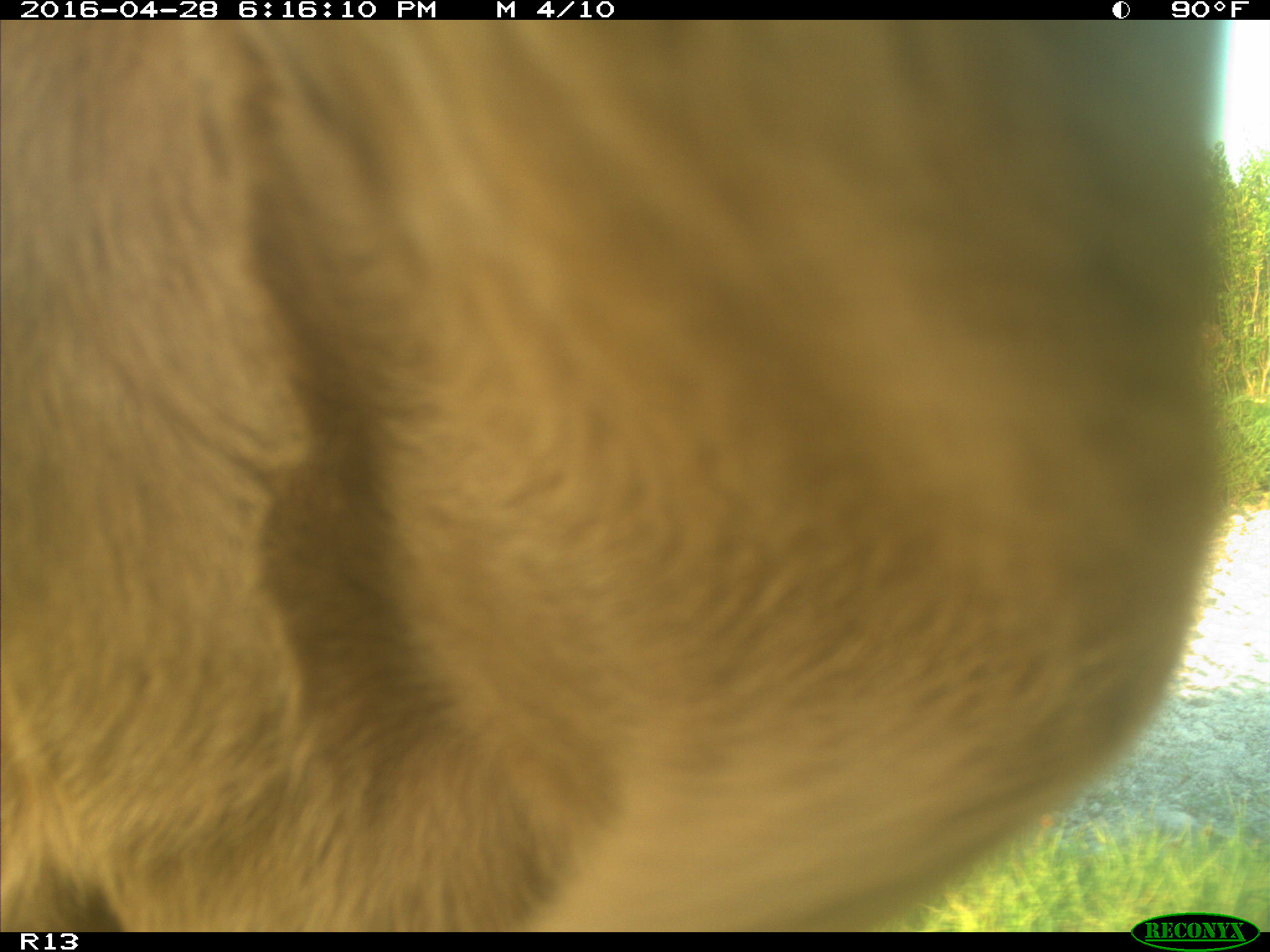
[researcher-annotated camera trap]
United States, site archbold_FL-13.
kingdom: Animalia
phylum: Chordata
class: Mammalia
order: Artiodactyla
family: Bovidae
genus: Bos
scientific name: Bos taurus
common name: domestic cow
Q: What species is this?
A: Bos taurus (domestic cow).